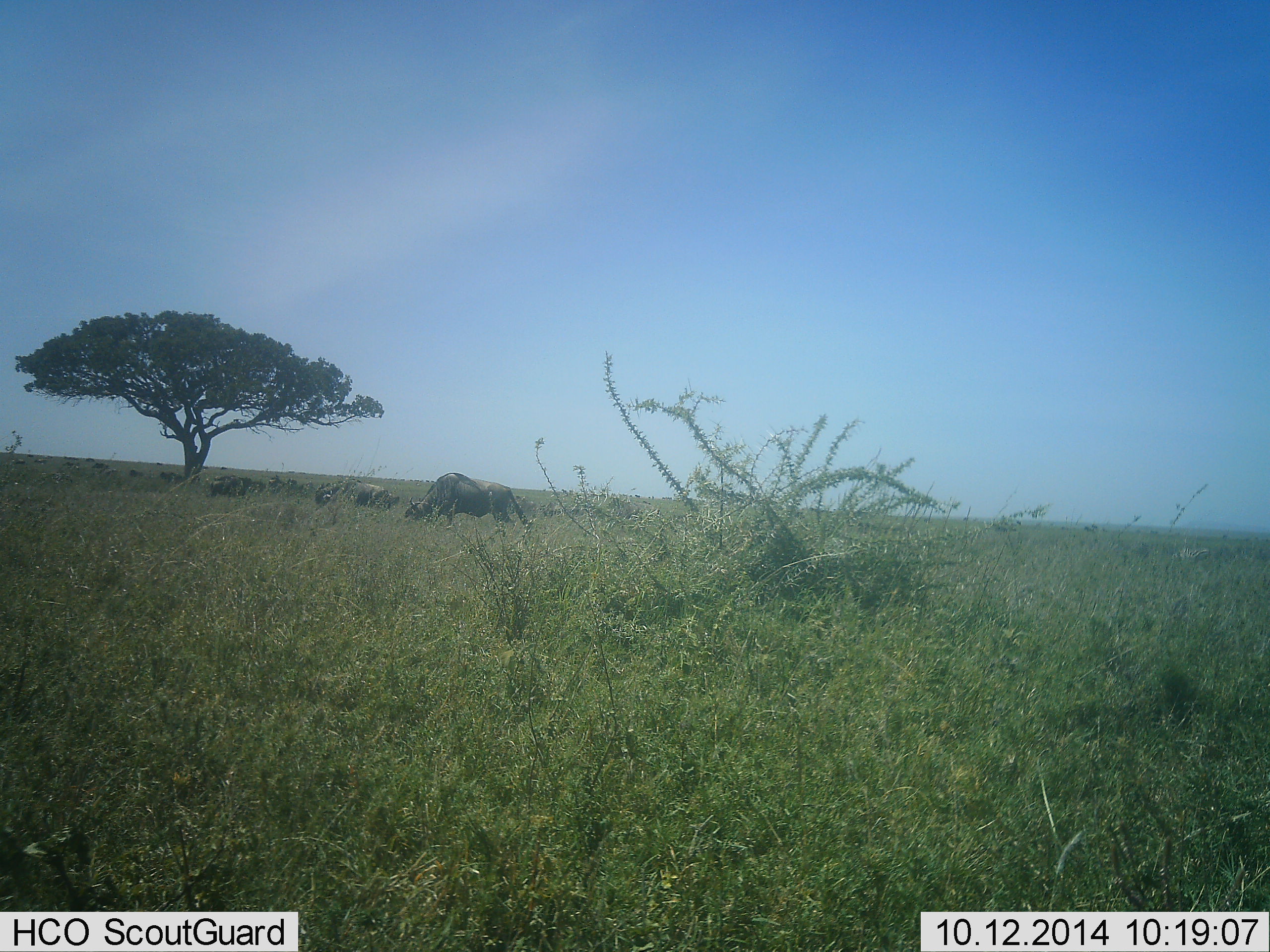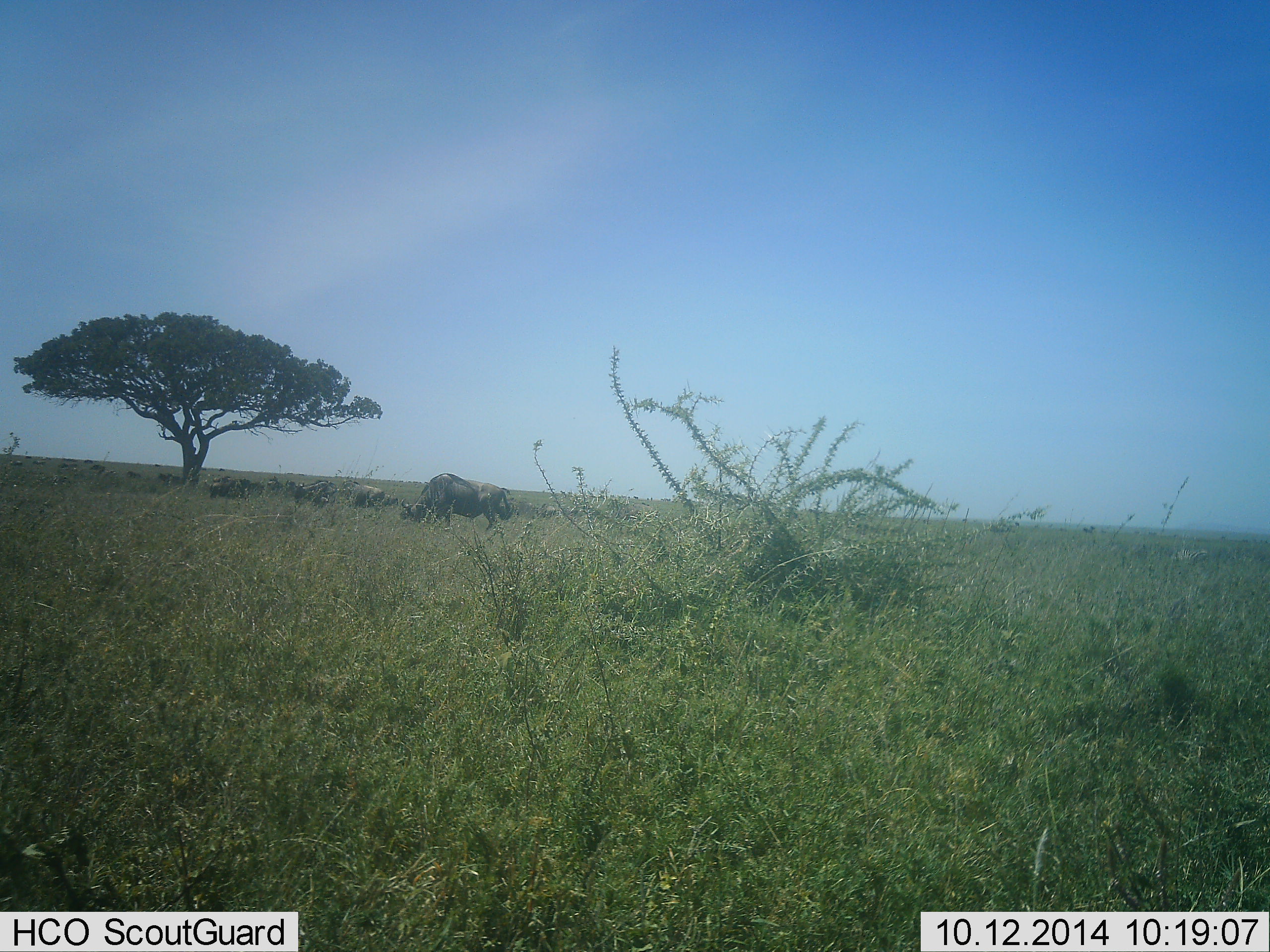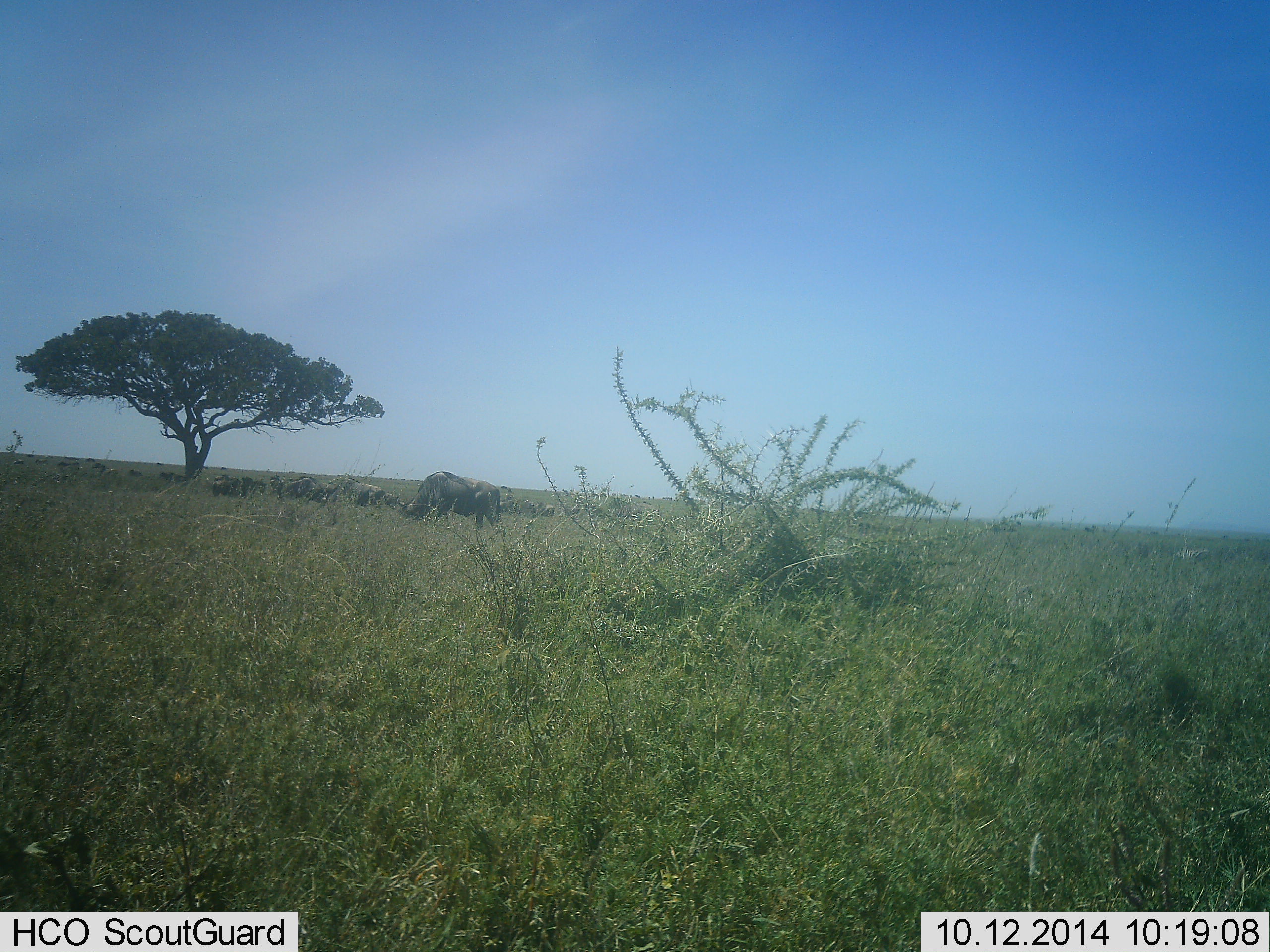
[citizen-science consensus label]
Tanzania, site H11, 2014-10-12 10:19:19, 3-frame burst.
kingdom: Animalia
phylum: Chordata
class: Mammalia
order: Artiodactyla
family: Bovidae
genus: Connochaetes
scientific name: Connochaetes taurinus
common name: blue wildebeest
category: wildebeest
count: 5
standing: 30%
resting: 0%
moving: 20%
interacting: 0%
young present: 0%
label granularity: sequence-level